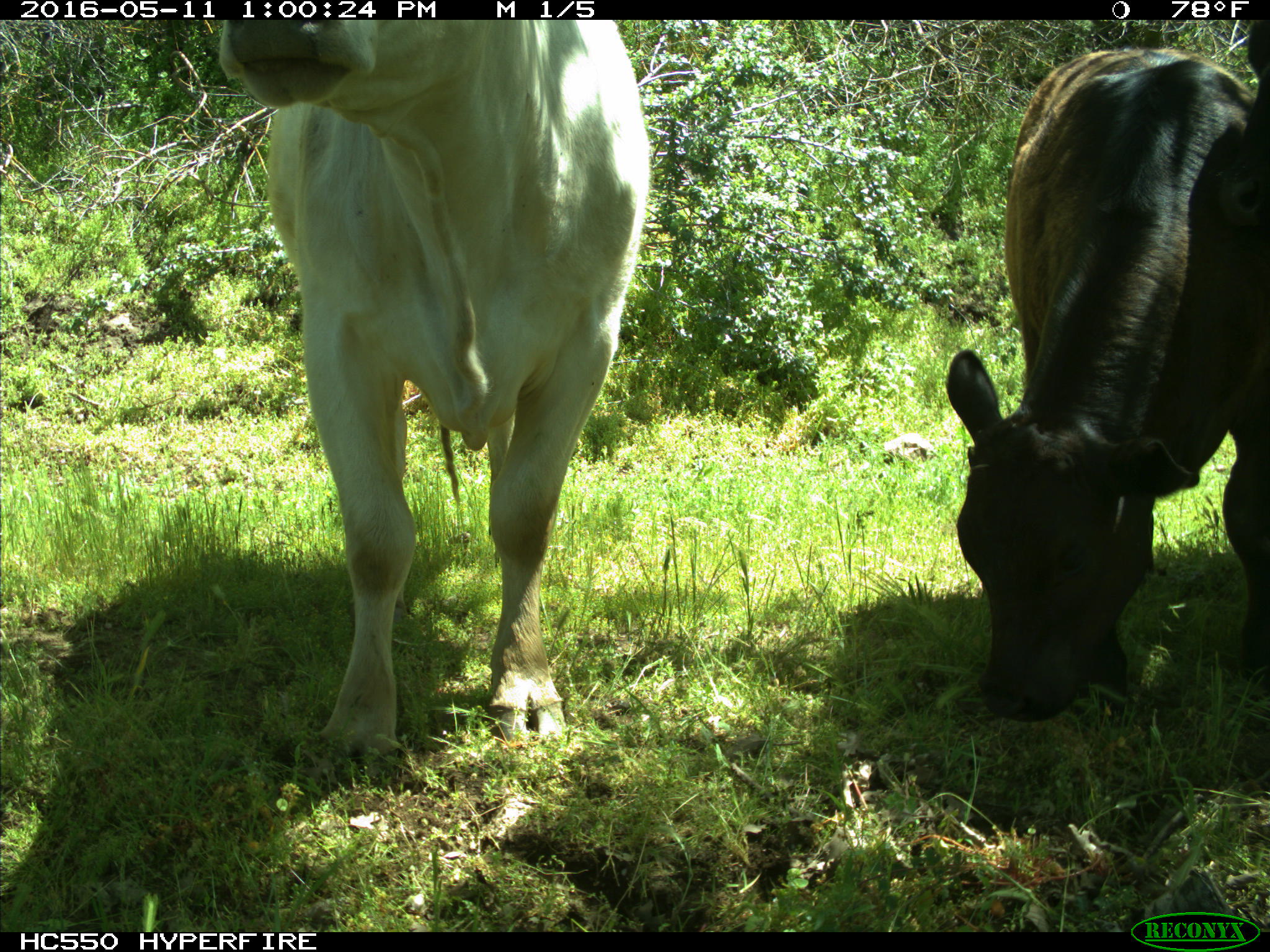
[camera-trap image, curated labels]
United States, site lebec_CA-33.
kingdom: Animalia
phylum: Chordata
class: Mammalia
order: Artiodactyla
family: Bovidae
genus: Bos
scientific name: Bos taurus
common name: domestic cow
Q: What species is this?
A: Bos taurus (domestic cow).